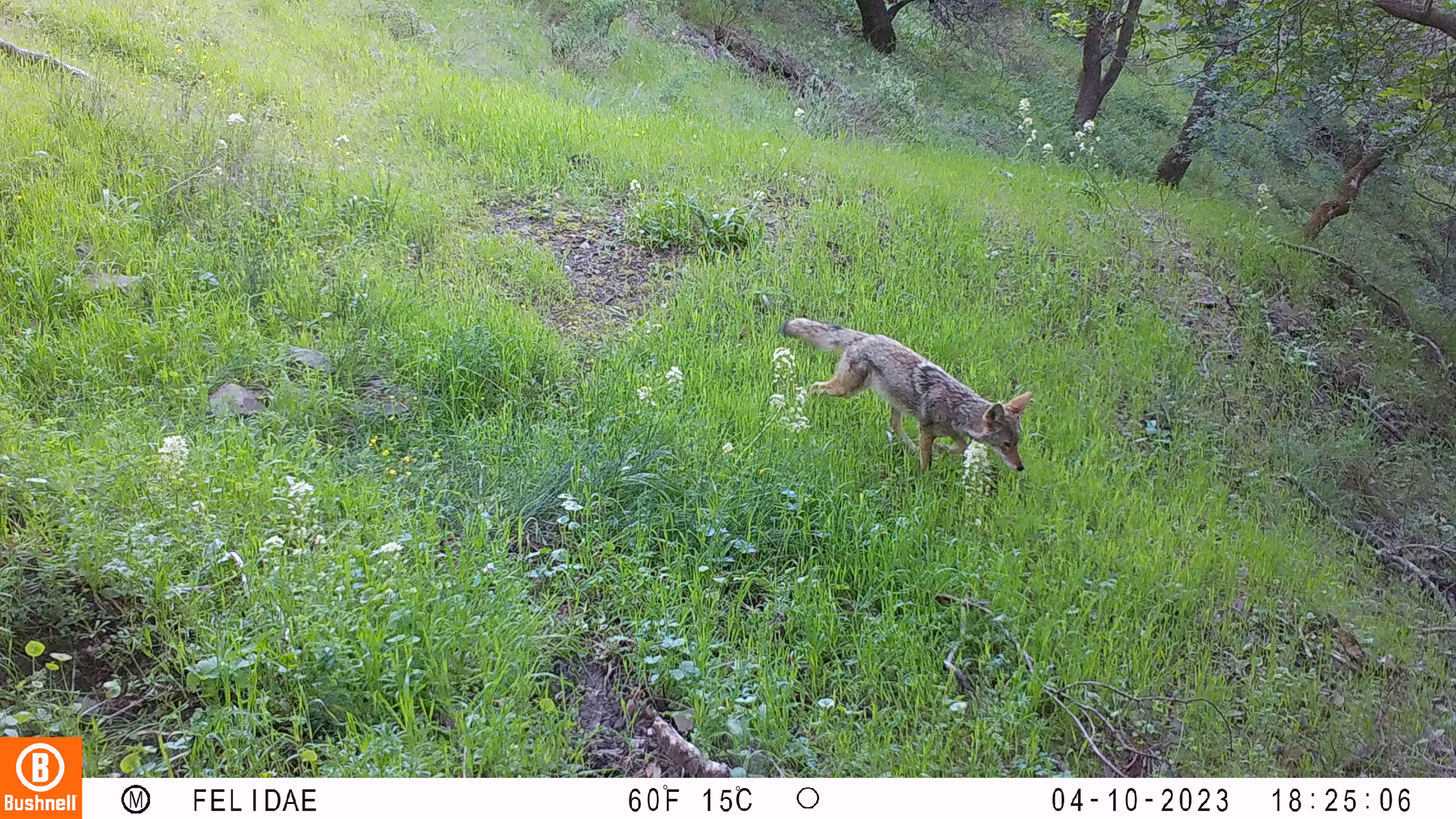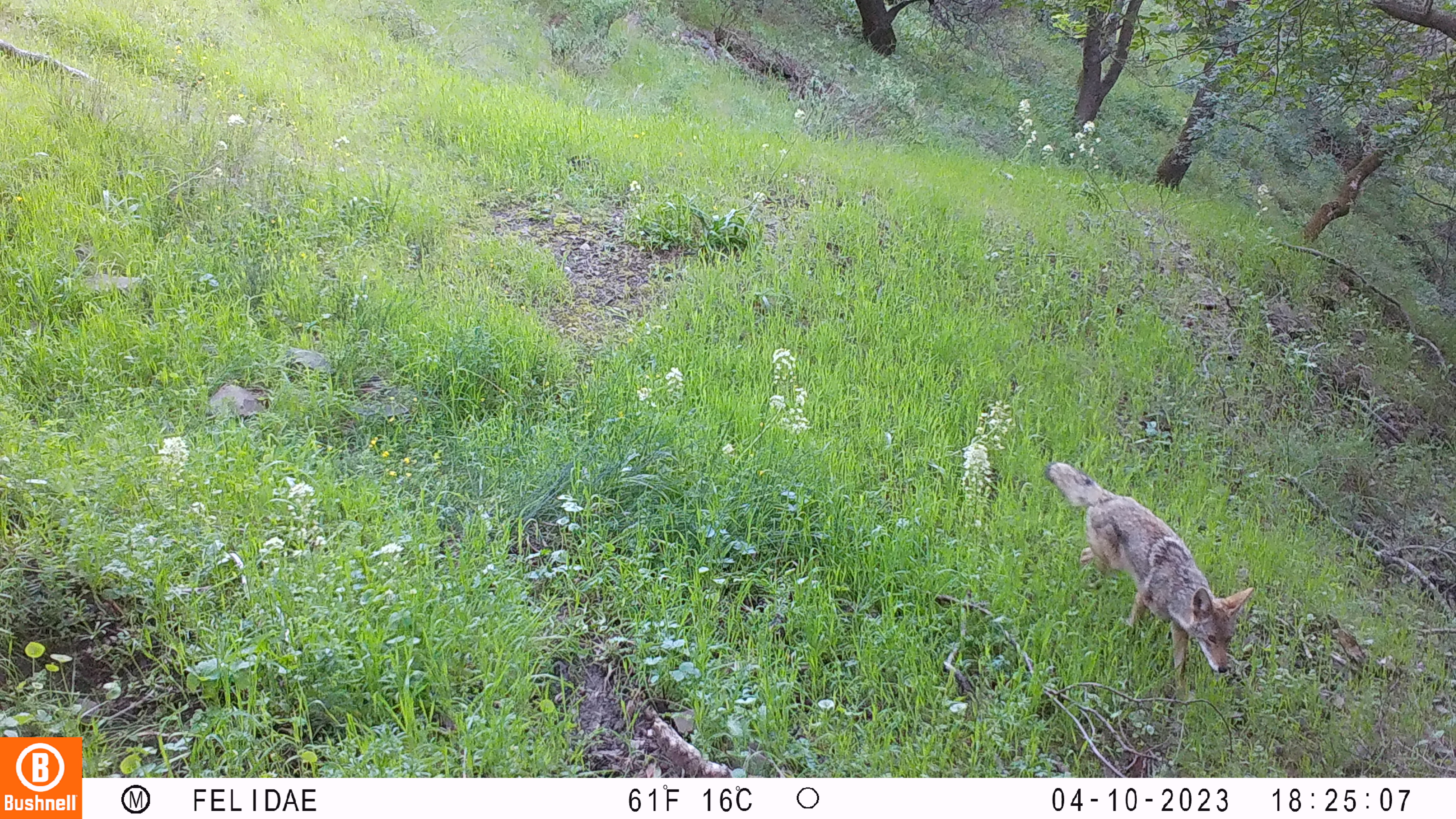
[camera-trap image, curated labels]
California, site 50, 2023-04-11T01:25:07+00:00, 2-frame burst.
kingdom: Animalia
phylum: Chordata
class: Mammalia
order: Carnivora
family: Canidae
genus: Canis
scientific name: Canis latrans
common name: coyote